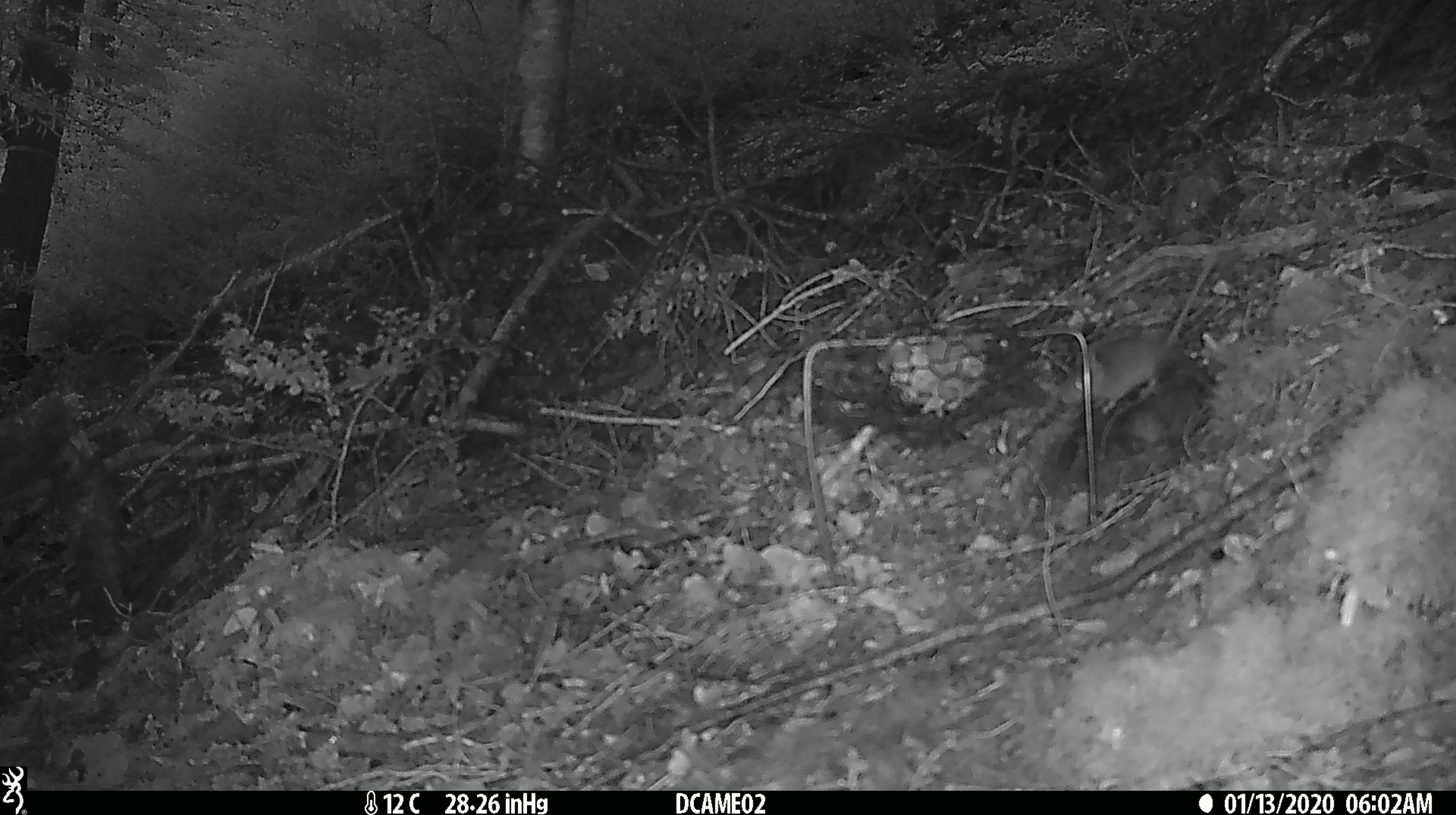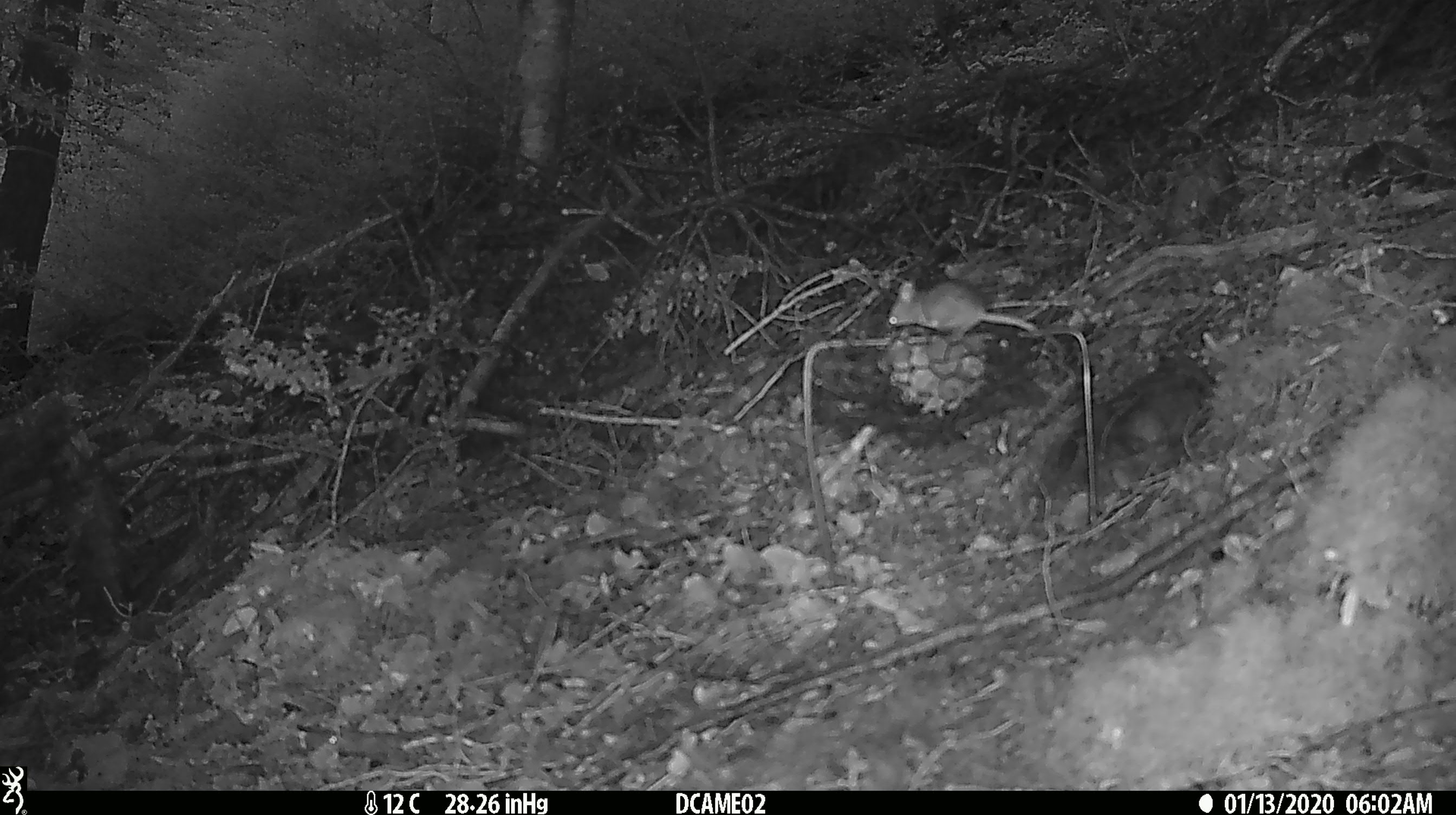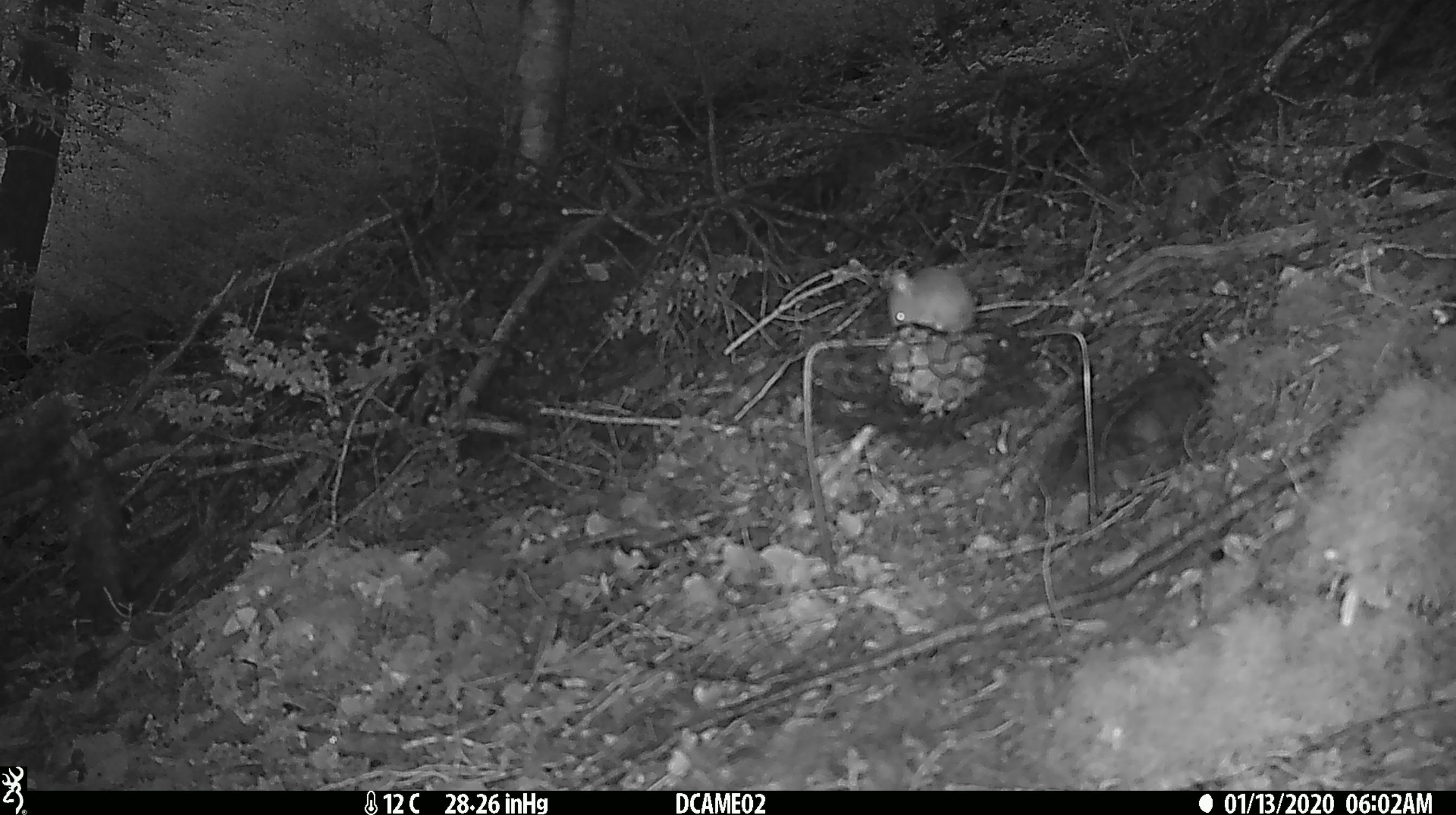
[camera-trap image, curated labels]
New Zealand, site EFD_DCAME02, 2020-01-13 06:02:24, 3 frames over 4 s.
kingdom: Animalia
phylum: Chordata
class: Mammalia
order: Rodentia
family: Muridae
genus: Mus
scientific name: Mus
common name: mouse